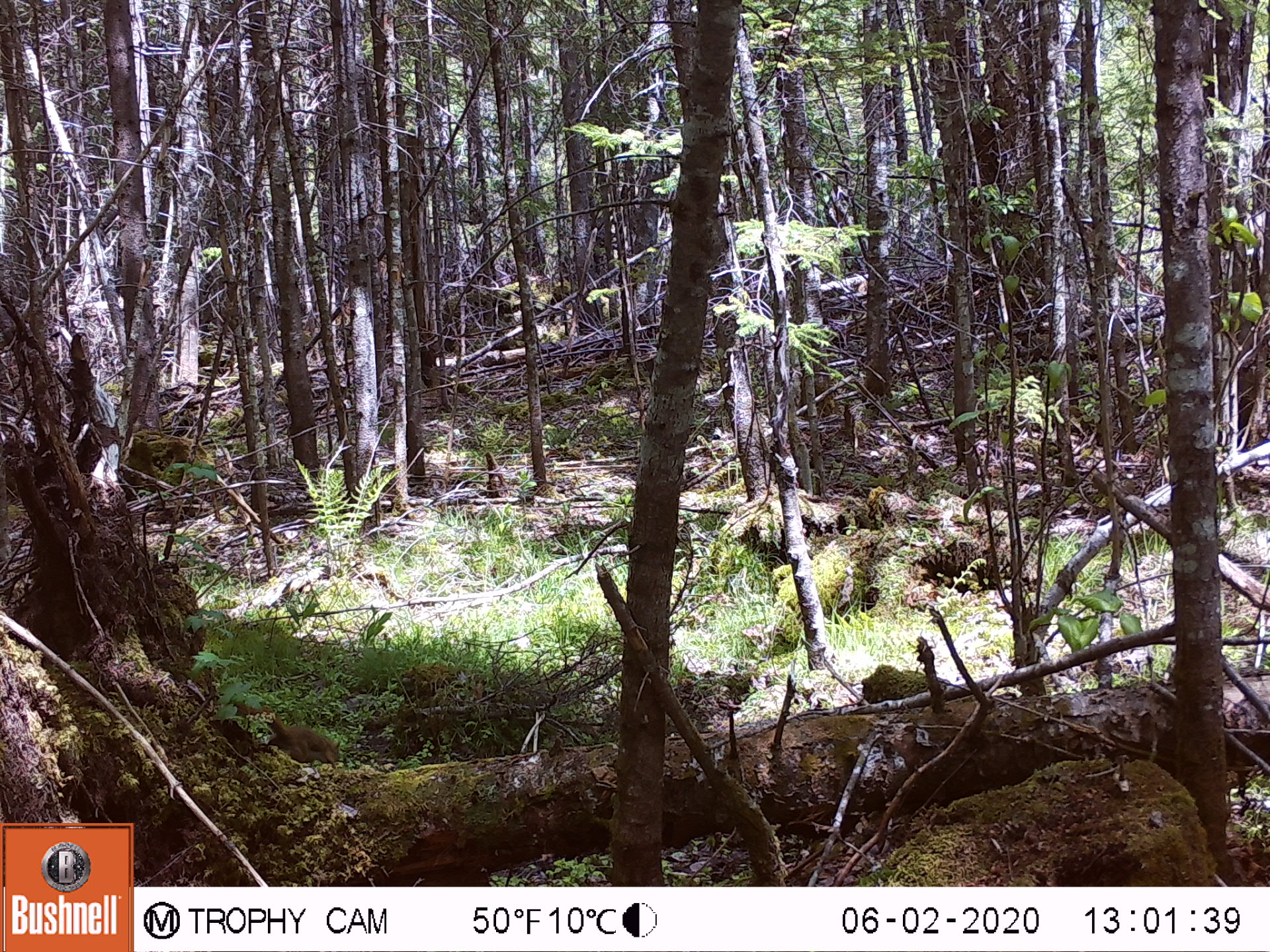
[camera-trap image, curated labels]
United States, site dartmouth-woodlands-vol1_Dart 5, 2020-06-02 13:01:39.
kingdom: Animalia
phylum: Chordata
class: Mammalia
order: Rodentia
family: Sciuridae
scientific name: Sciuridae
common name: squirrel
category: squirrel sp.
Squirrel sp. (squirrel) (Sciuridae).